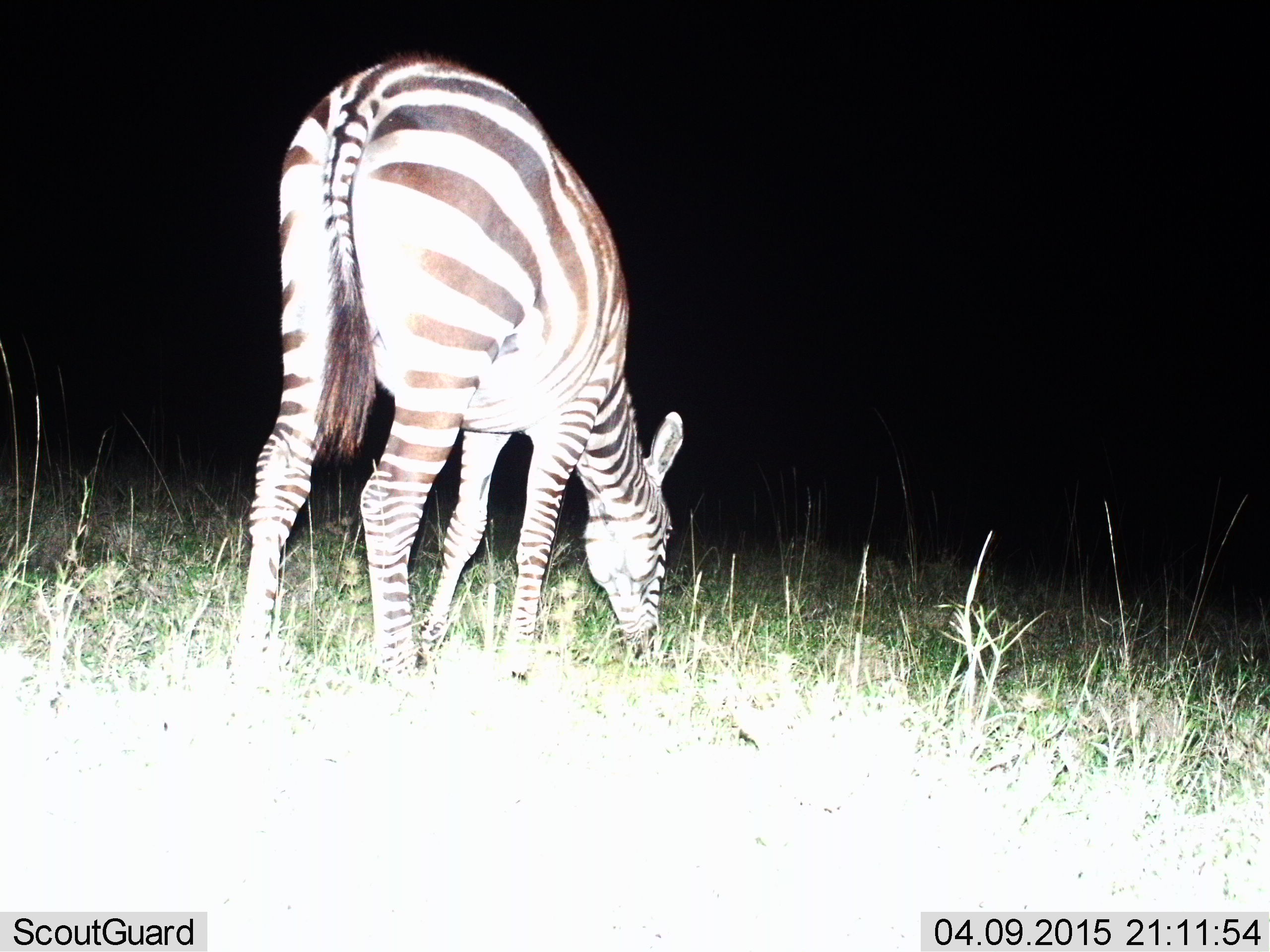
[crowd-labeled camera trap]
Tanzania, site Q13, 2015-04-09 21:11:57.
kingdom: Animalia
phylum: Chordata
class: Mammalia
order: Perissodactyla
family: Equidae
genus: Equus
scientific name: Equus quagga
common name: plains zebra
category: zebra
Zebra (plains zebra) (Equus quagga), count 1. Behavior (volunteer vote fractions): standing 30%, resting 0%, moving 0%, interacting 0%. Young present (vote fraction): 0%. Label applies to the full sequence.